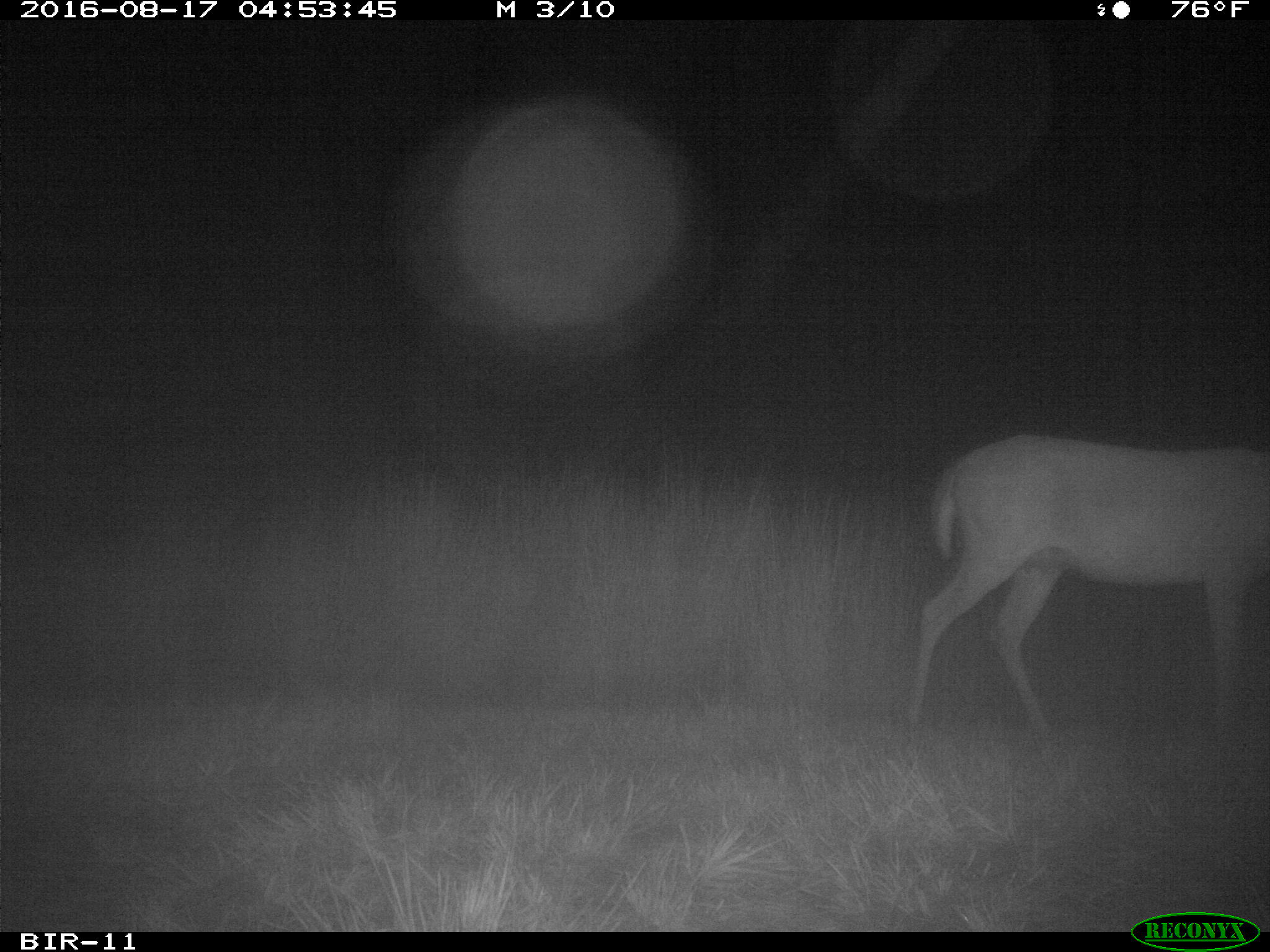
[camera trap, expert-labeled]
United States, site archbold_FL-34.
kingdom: Animalia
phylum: Chordata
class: Mammalia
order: Artiodactyla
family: Cervidae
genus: Odocoileus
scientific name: Odocoileus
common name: deer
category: unidentified deer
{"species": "unidentified deer (deer) (Odocoileus)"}